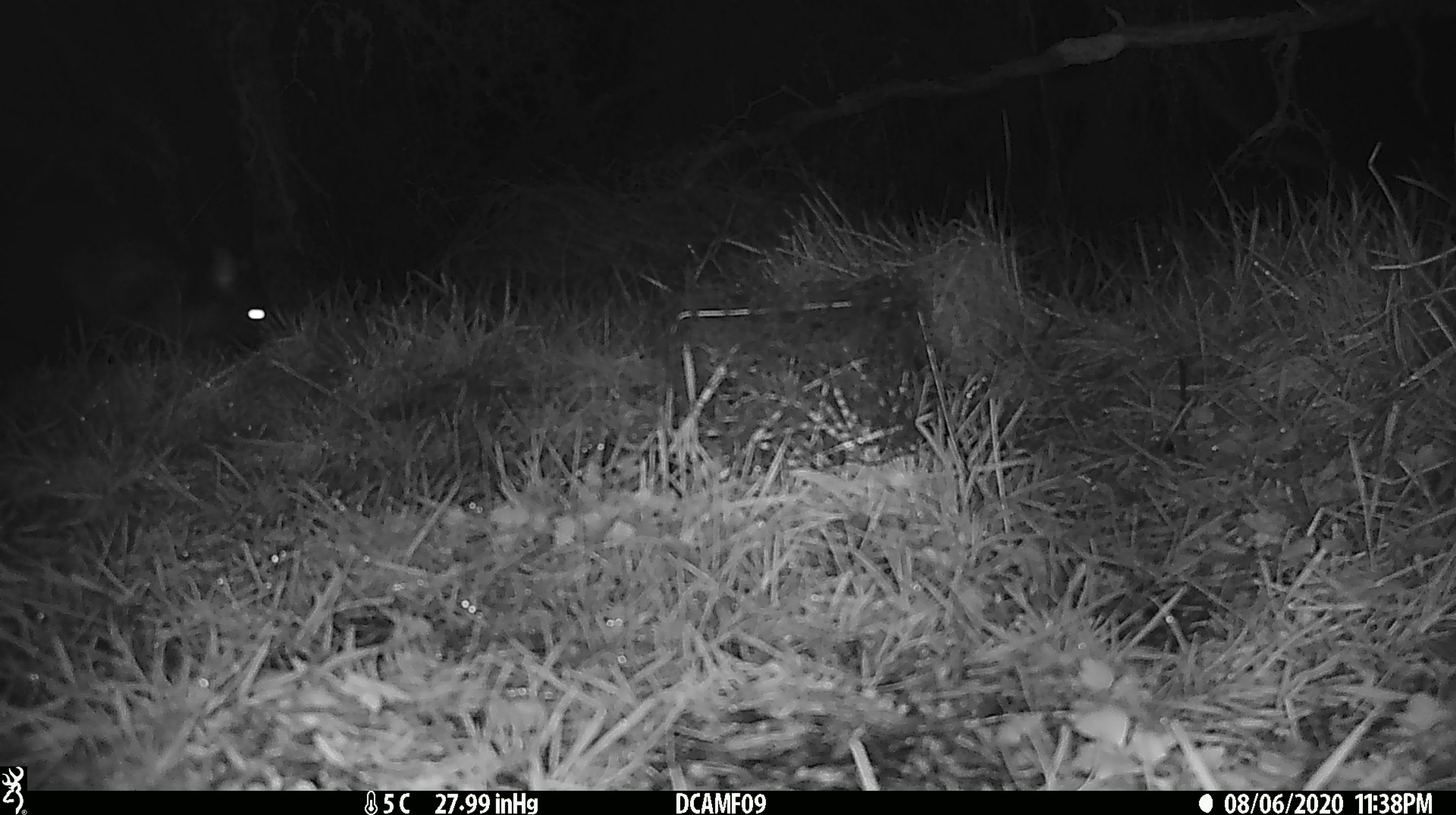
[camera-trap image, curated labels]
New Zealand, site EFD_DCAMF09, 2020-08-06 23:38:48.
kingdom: Animalia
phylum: Chordata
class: Mammalia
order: Diprotodontia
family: Phalangeridae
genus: Trichosurus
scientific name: Trichosurus vulpecula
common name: common brushtail possum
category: possum